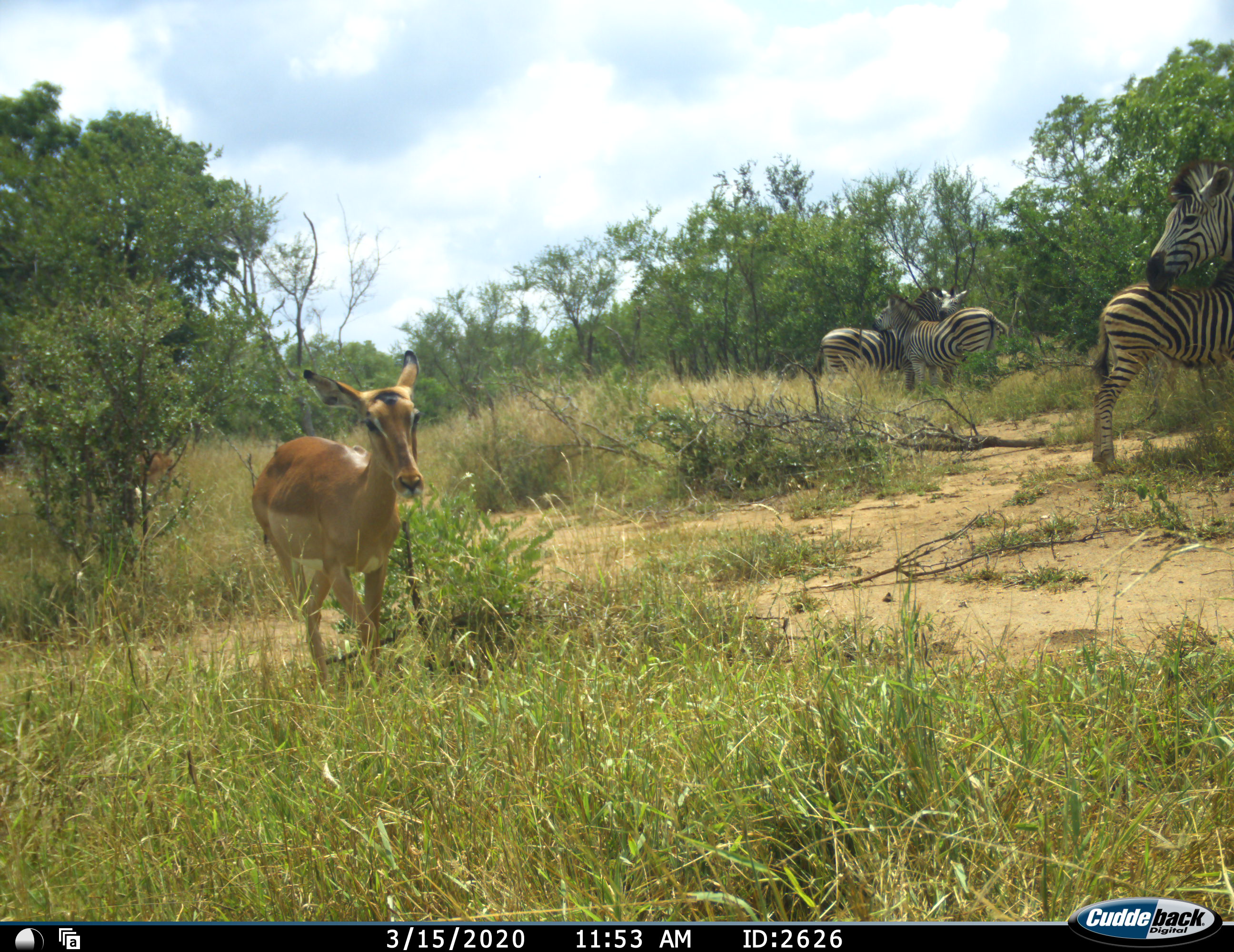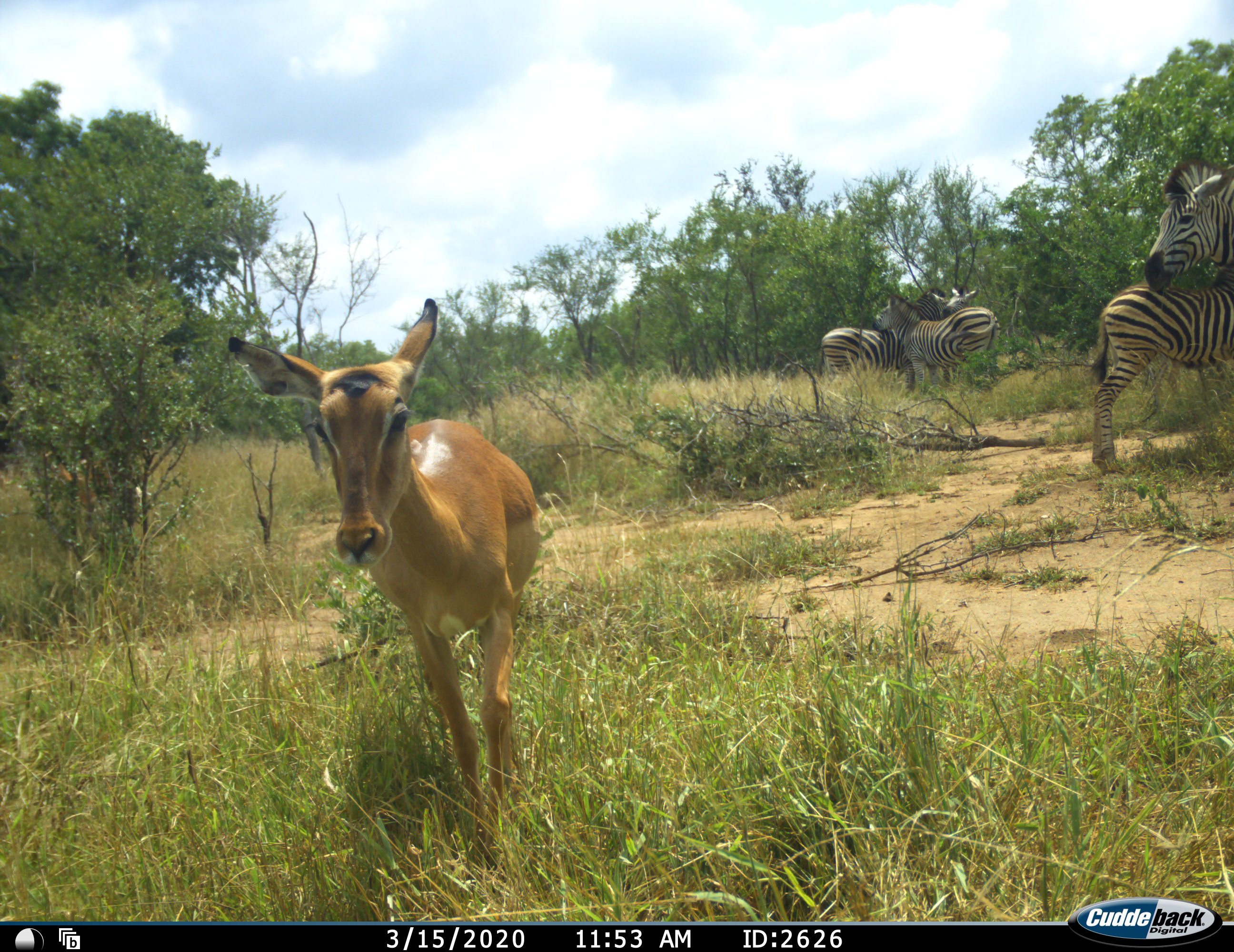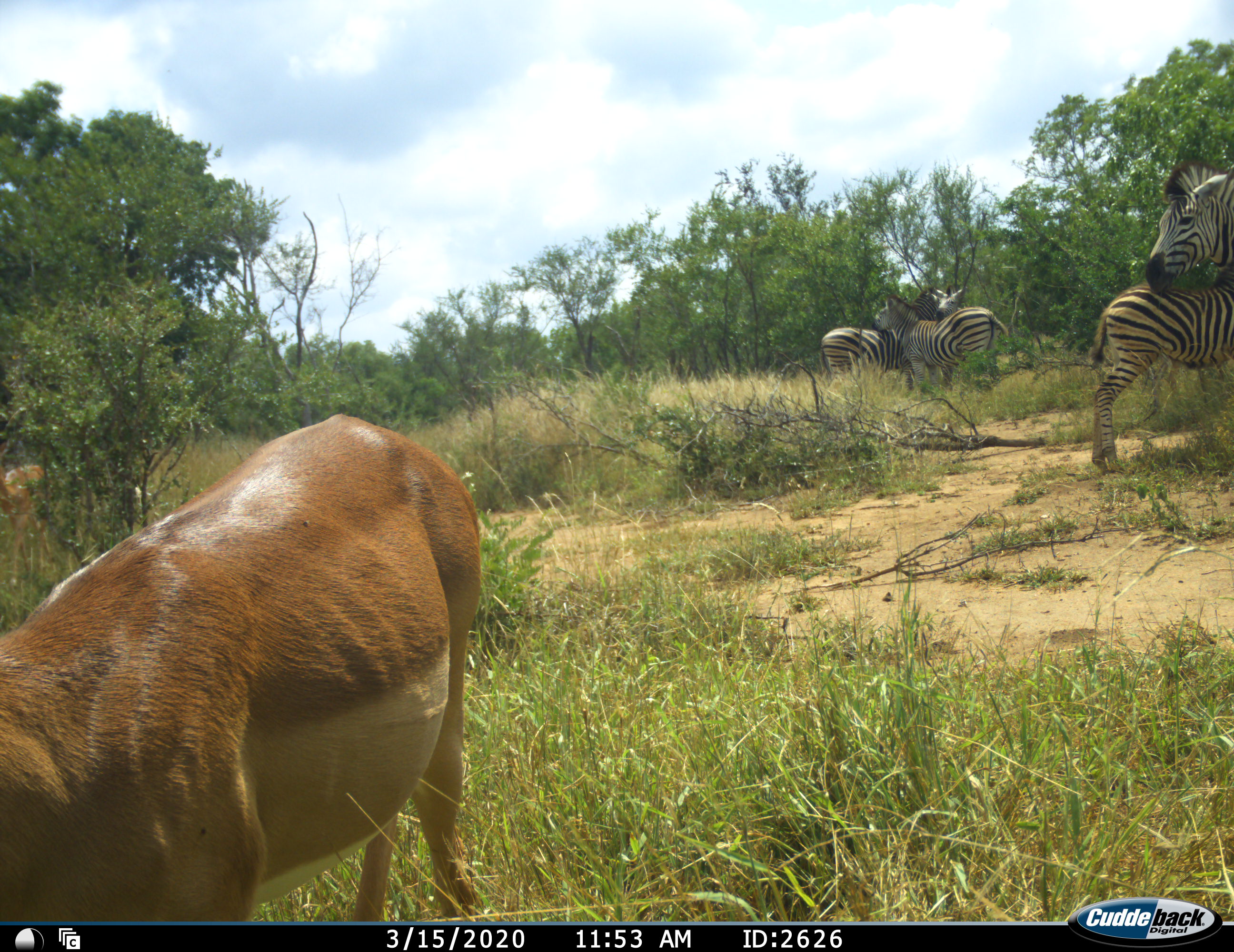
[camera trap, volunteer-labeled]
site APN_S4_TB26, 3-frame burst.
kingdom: Animalia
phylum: Chordata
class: Mammalia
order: Artiodactyla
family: Bovidae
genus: Aepyceros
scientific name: Aepyceros melampus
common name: impala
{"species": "impala (Aepyceros melampus)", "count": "2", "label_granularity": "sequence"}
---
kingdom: Animalia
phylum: Chordata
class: Mammalia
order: Perissodactyla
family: Equidae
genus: Equus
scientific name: Equus quagga burchellii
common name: burchell's zebra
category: zebraburchells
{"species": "zebraburchells (burchell's zebra) (Equus quagga burchellii)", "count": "5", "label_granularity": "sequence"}